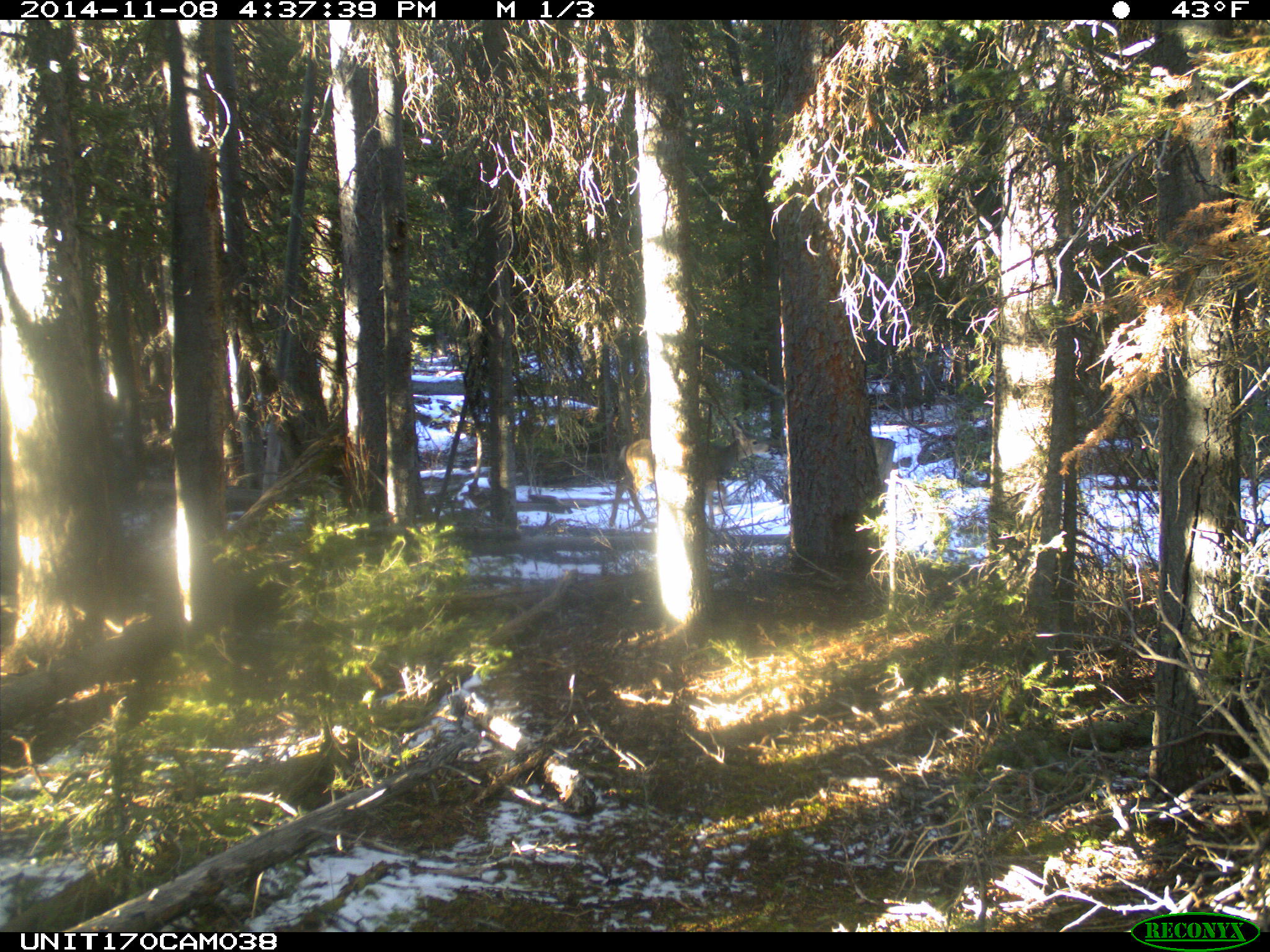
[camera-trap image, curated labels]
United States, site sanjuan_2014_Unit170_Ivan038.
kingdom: Animalia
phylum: Chordata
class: Mammalia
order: Artiodactyla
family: Cervidae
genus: Odocoileus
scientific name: Odocoileus hemionus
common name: mule deer